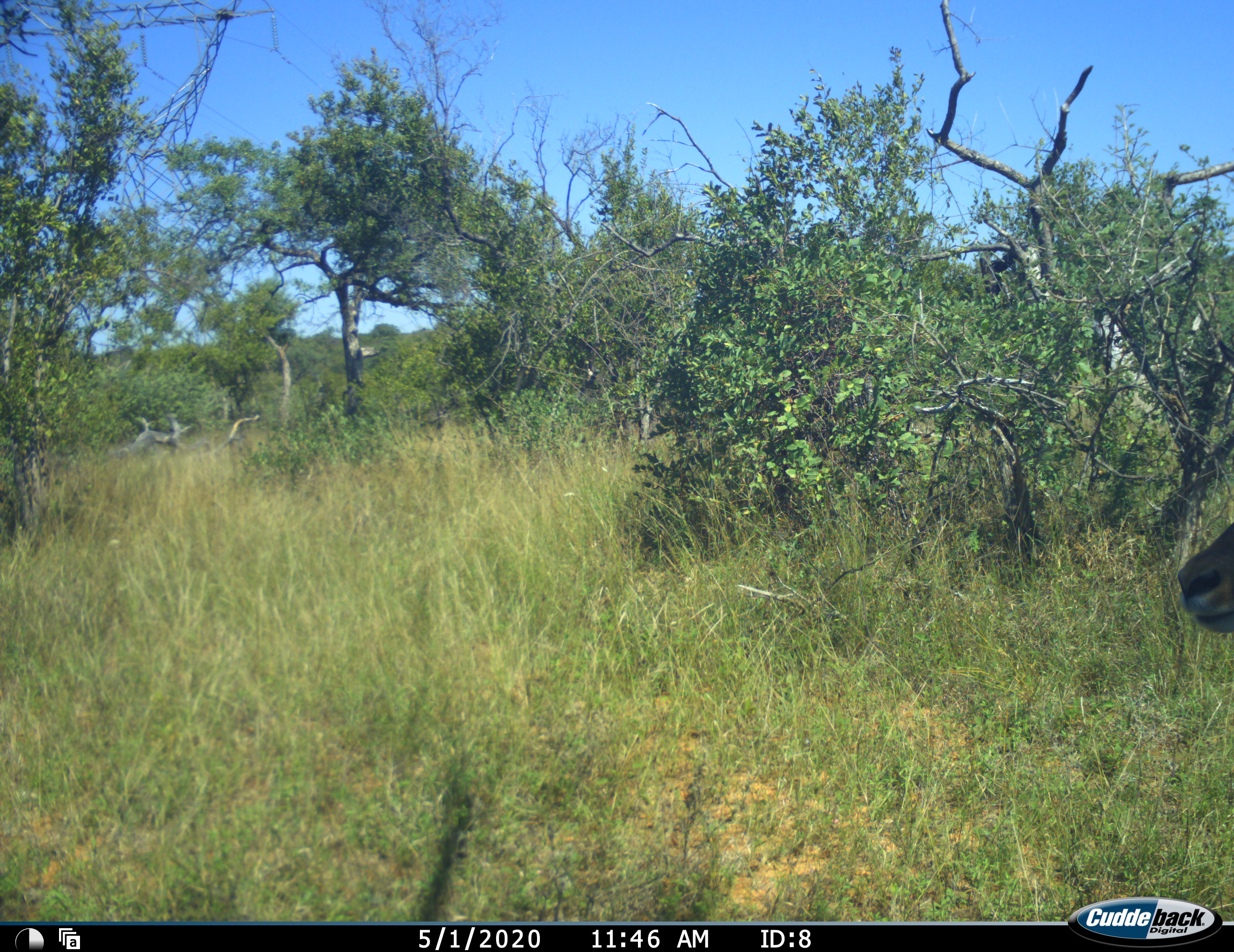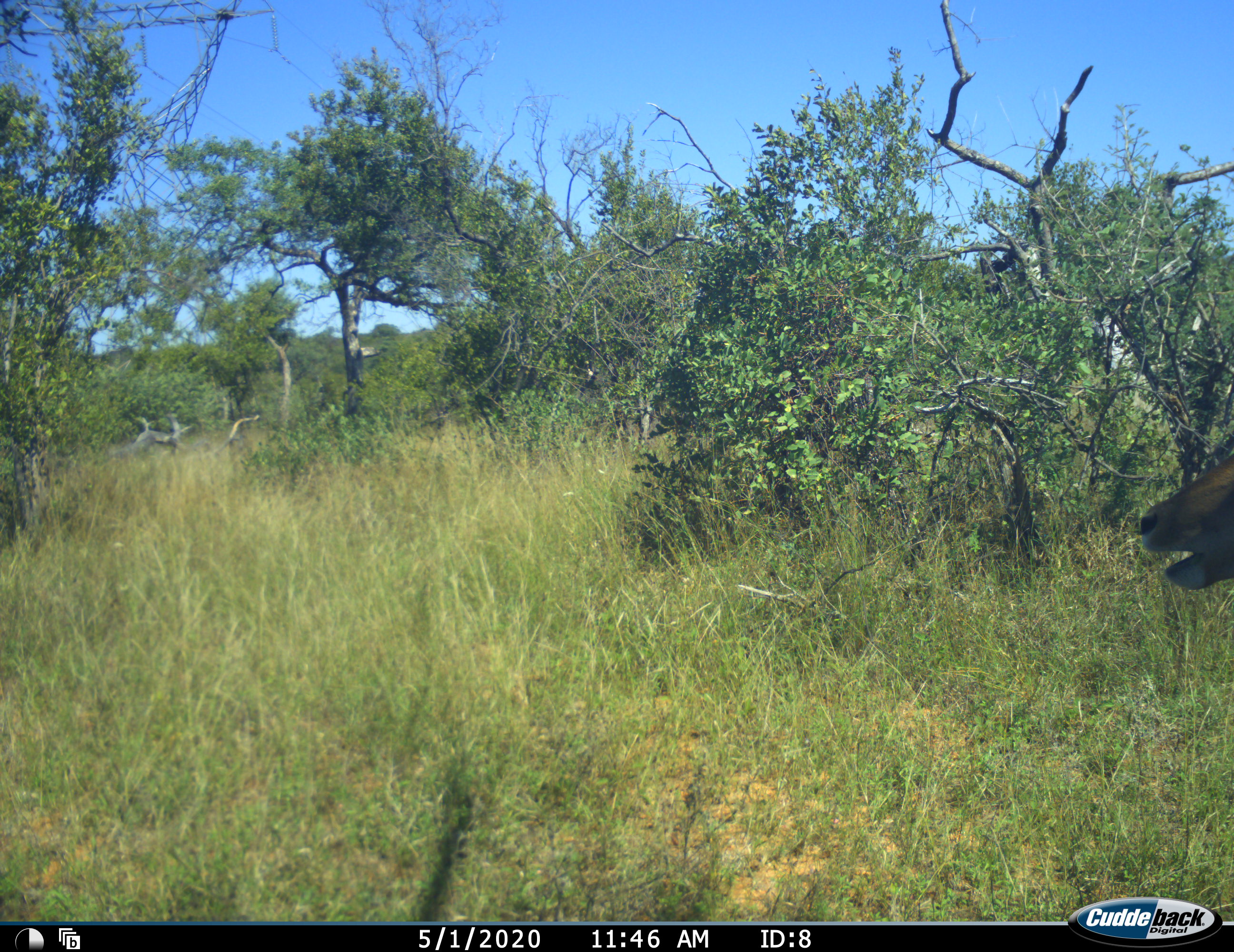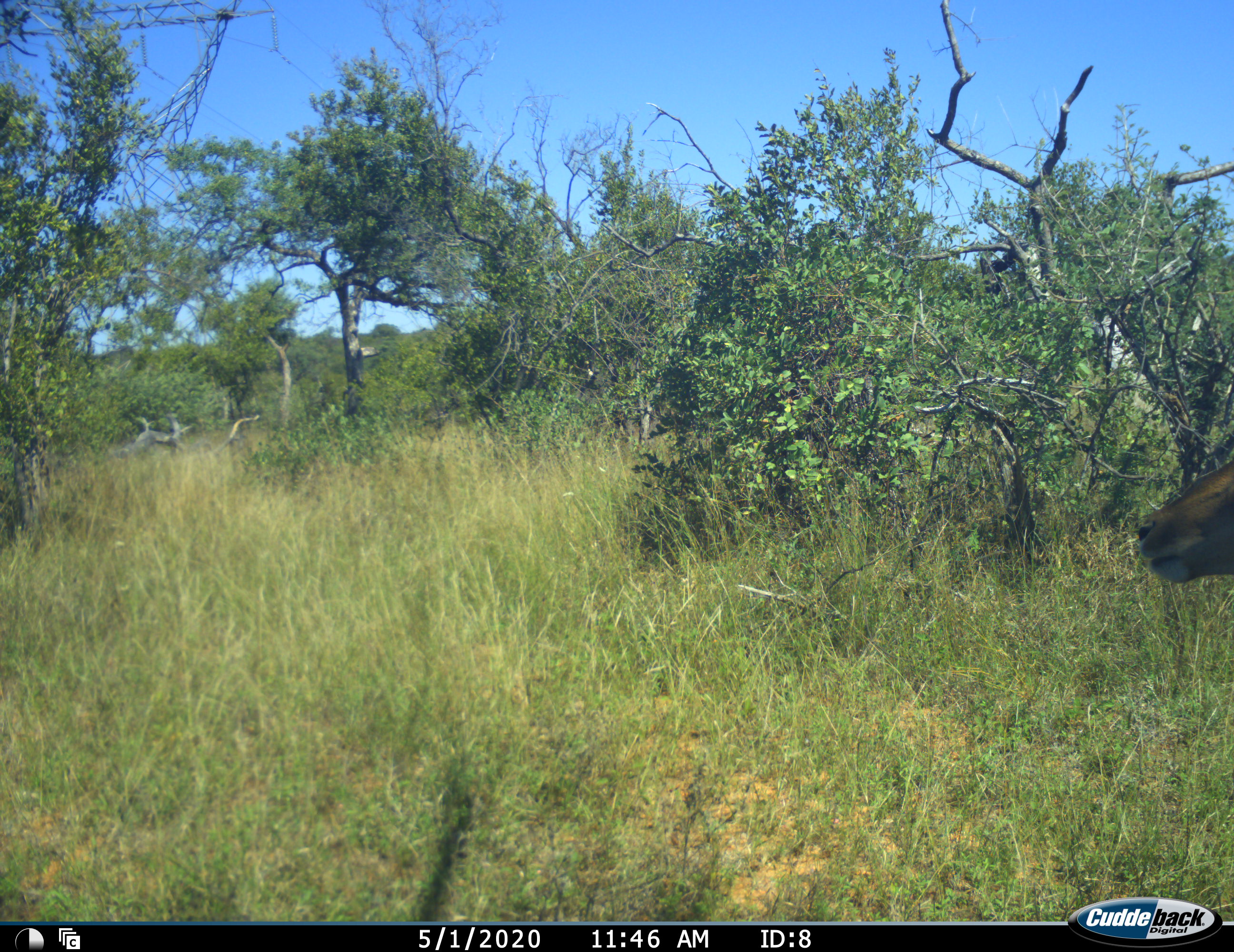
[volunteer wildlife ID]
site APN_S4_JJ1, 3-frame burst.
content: unidentified animal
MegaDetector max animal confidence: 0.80